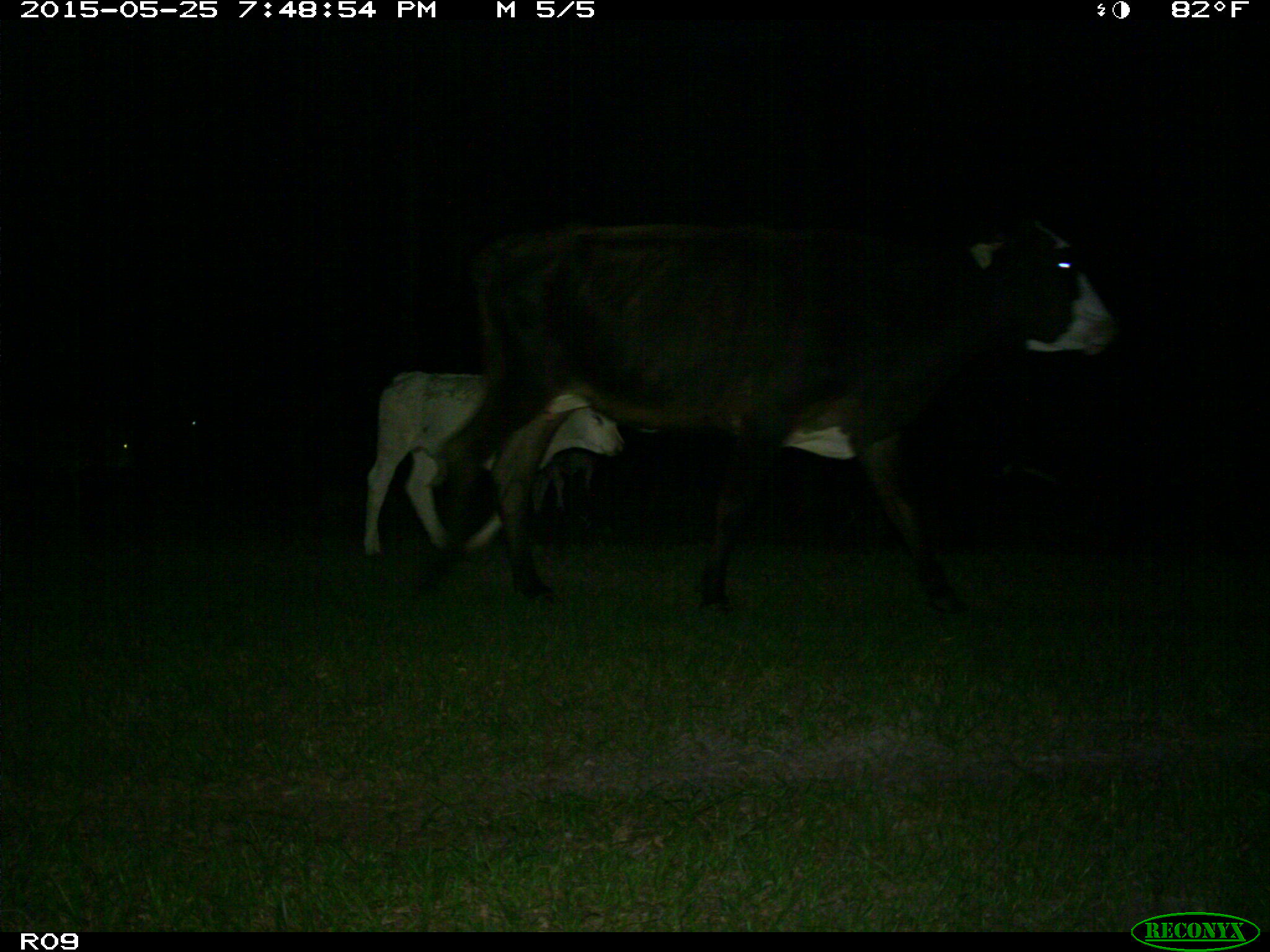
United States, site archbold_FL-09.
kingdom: Animalia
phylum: Chordata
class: Mammalia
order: Artiodactyla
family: Bovidae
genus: Bos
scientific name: Bos taurus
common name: domestic cow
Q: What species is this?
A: Bos taurus (domestic cow).